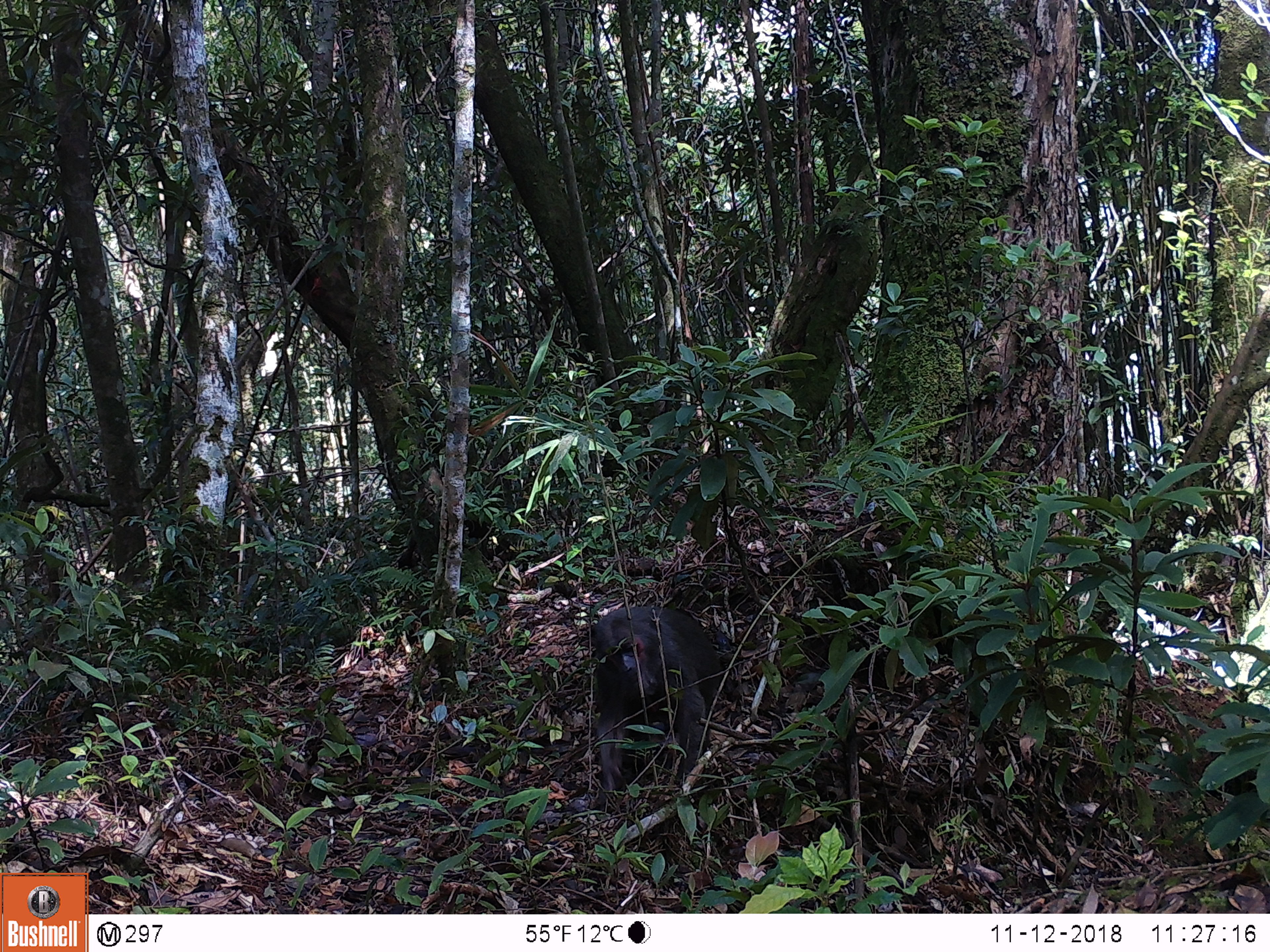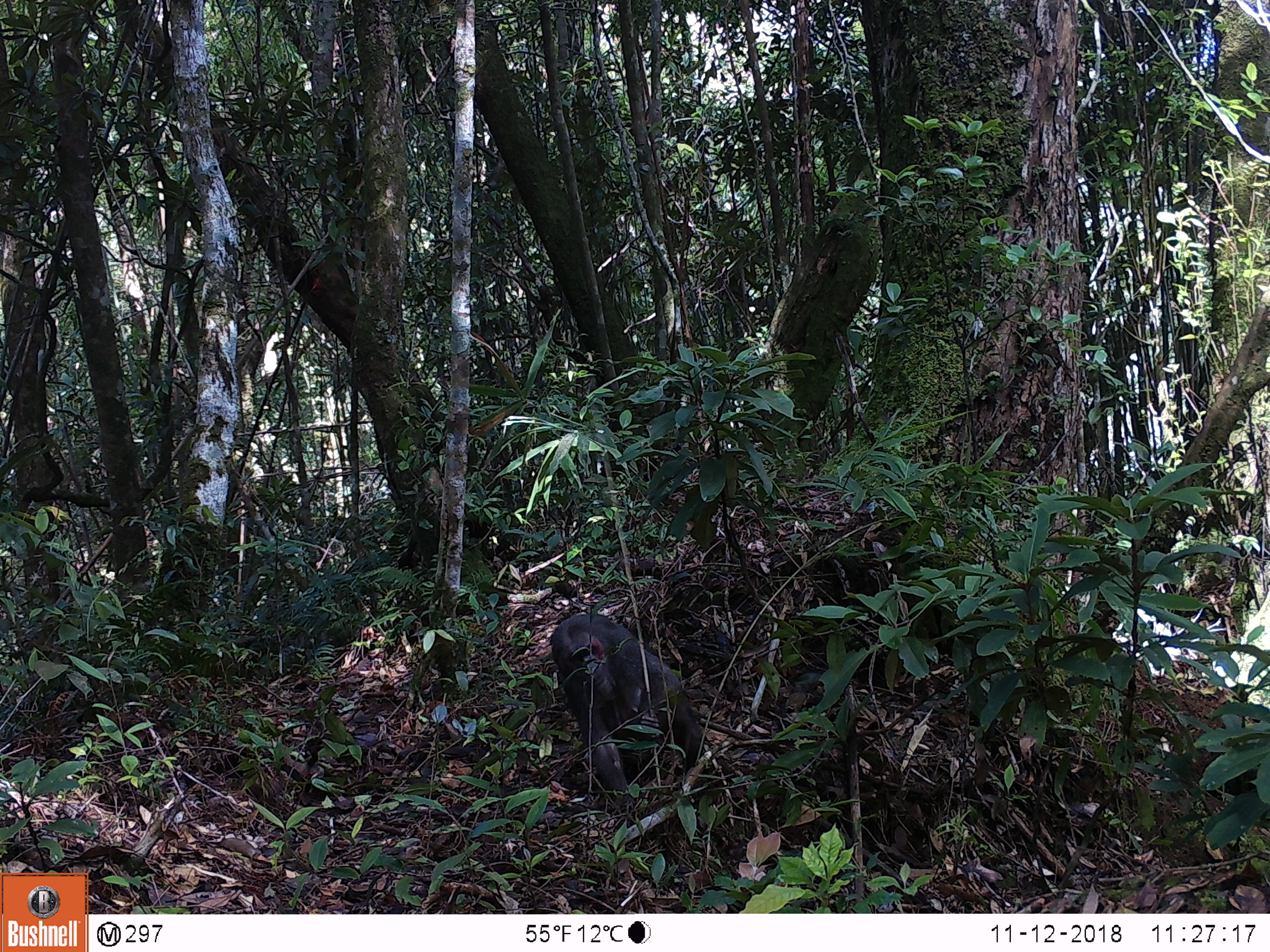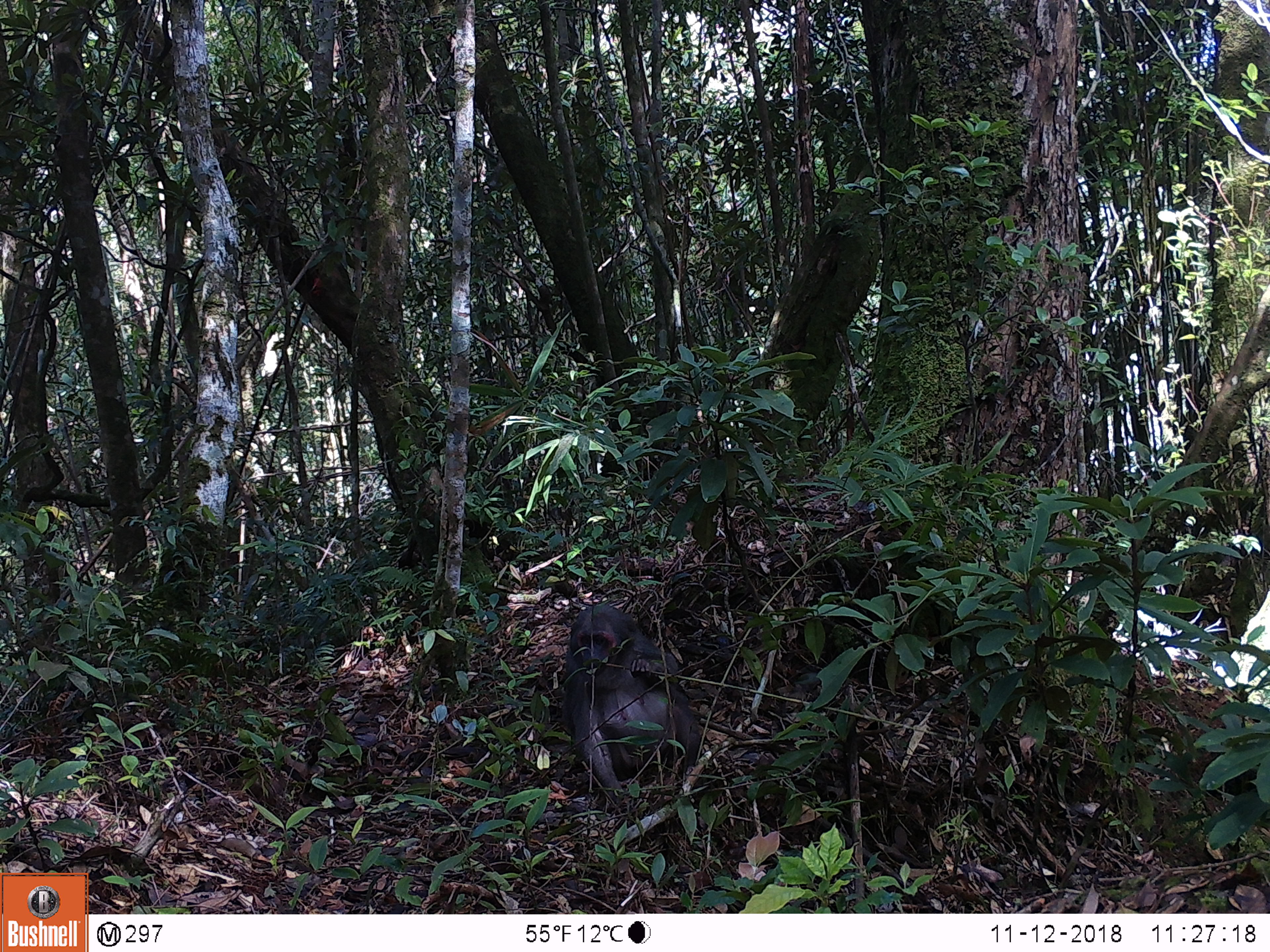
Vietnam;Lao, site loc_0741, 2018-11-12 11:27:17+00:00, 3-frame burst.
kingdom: Animalia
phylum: Chordata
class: Mammalia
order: Primates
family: Cercopithecidae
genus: Macaca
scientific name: Macaca arctoides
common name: stump-tailed macaque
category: stump tailed macaque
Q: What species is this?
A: Stump tailed macaque (stump-tailed macaque) (Macaca arctoides).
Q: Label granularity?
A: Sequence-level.